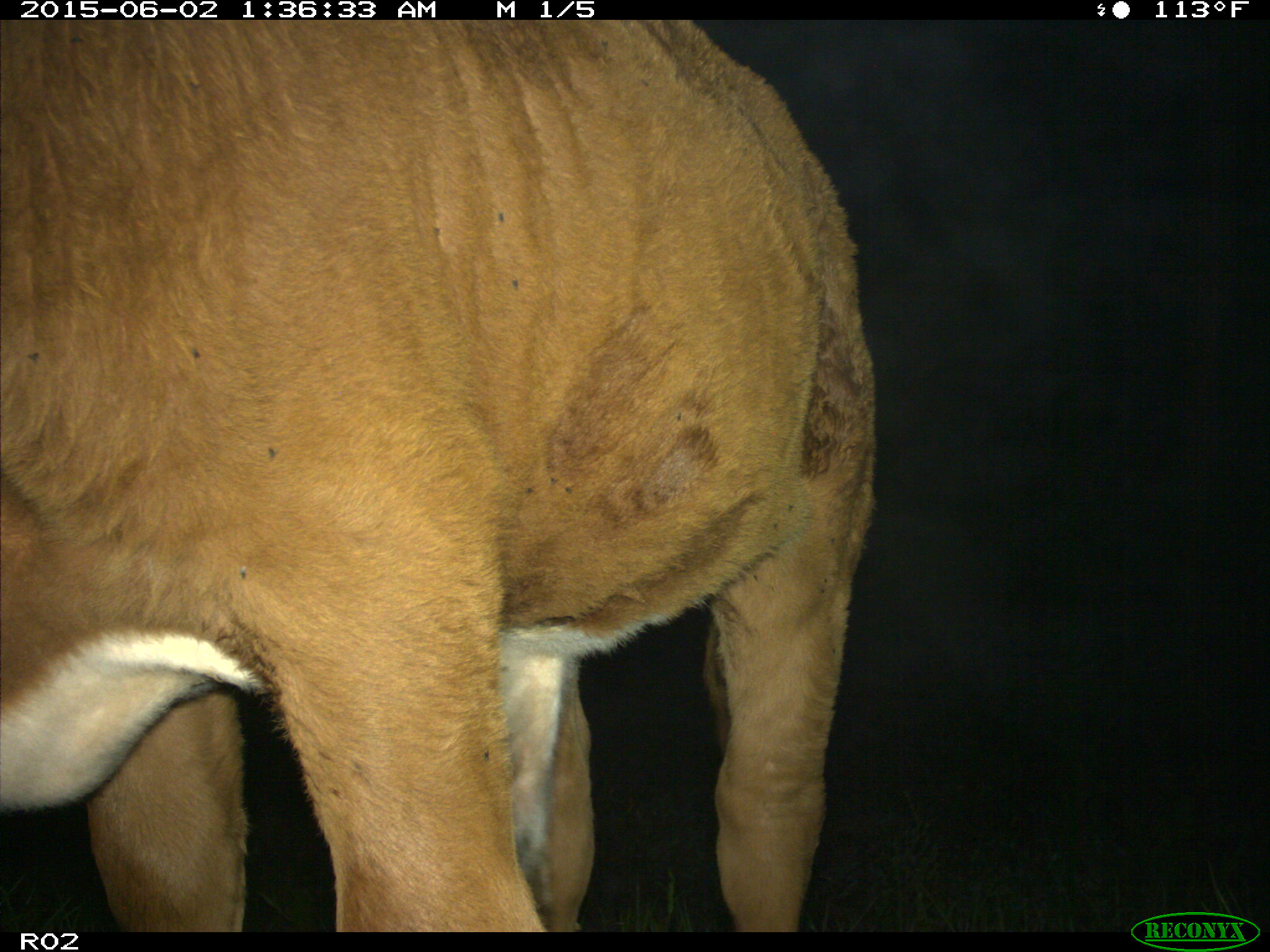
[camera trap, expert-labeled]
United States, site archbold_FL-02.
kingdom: Animalia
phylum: Chordata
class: Mammalia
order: Artiodactyla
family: Bovidae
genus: Bos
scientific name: Bos taurus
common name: domestic cow